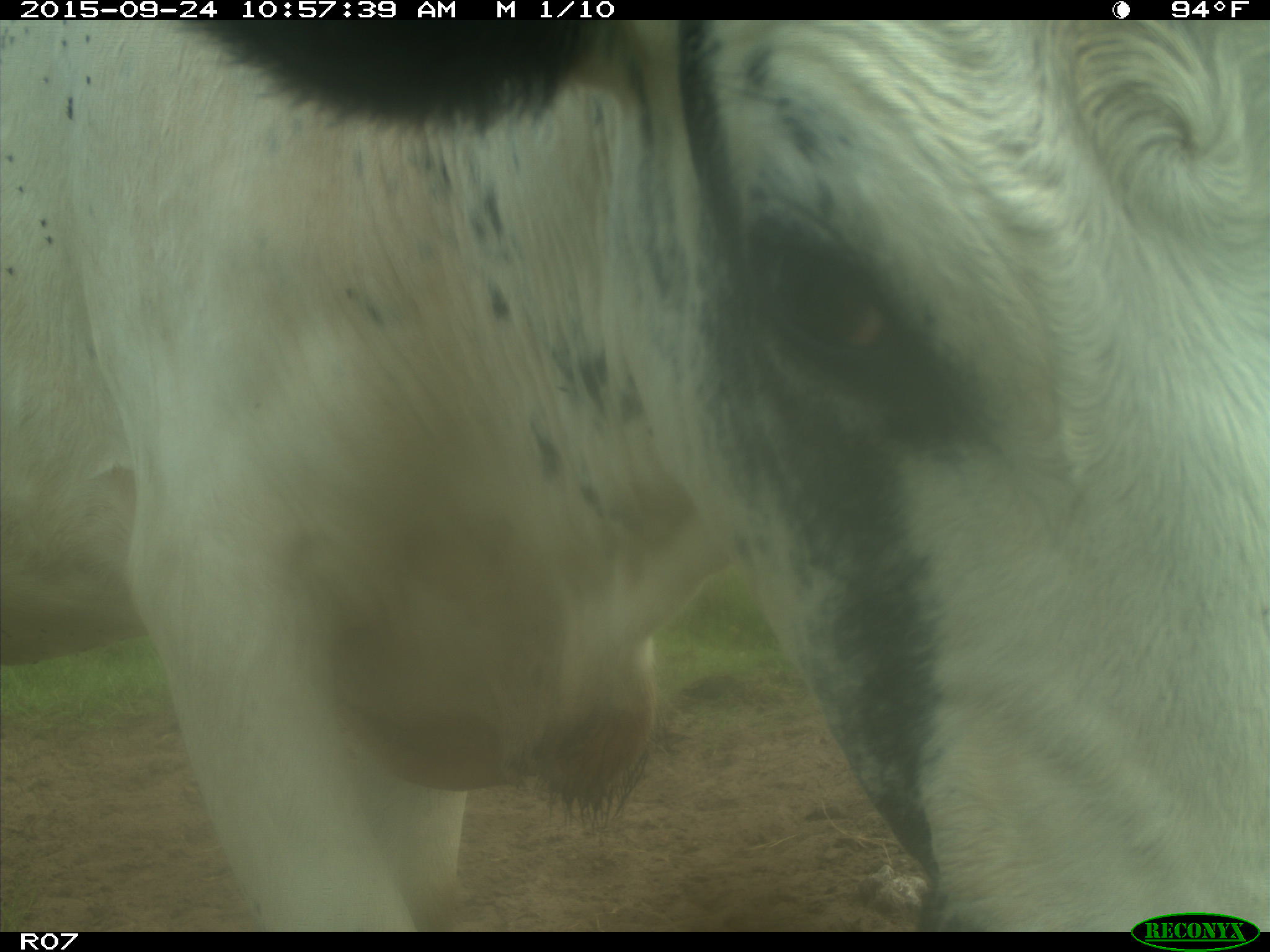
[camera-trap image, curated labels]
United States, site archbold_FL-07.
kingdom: Animalia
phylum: Chordata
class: Mammalia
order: Artiodactyla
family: Bovidae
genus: Bos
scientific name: Bos taurus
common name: domestic cow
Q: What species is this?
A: Bos taurus (domestic cow).